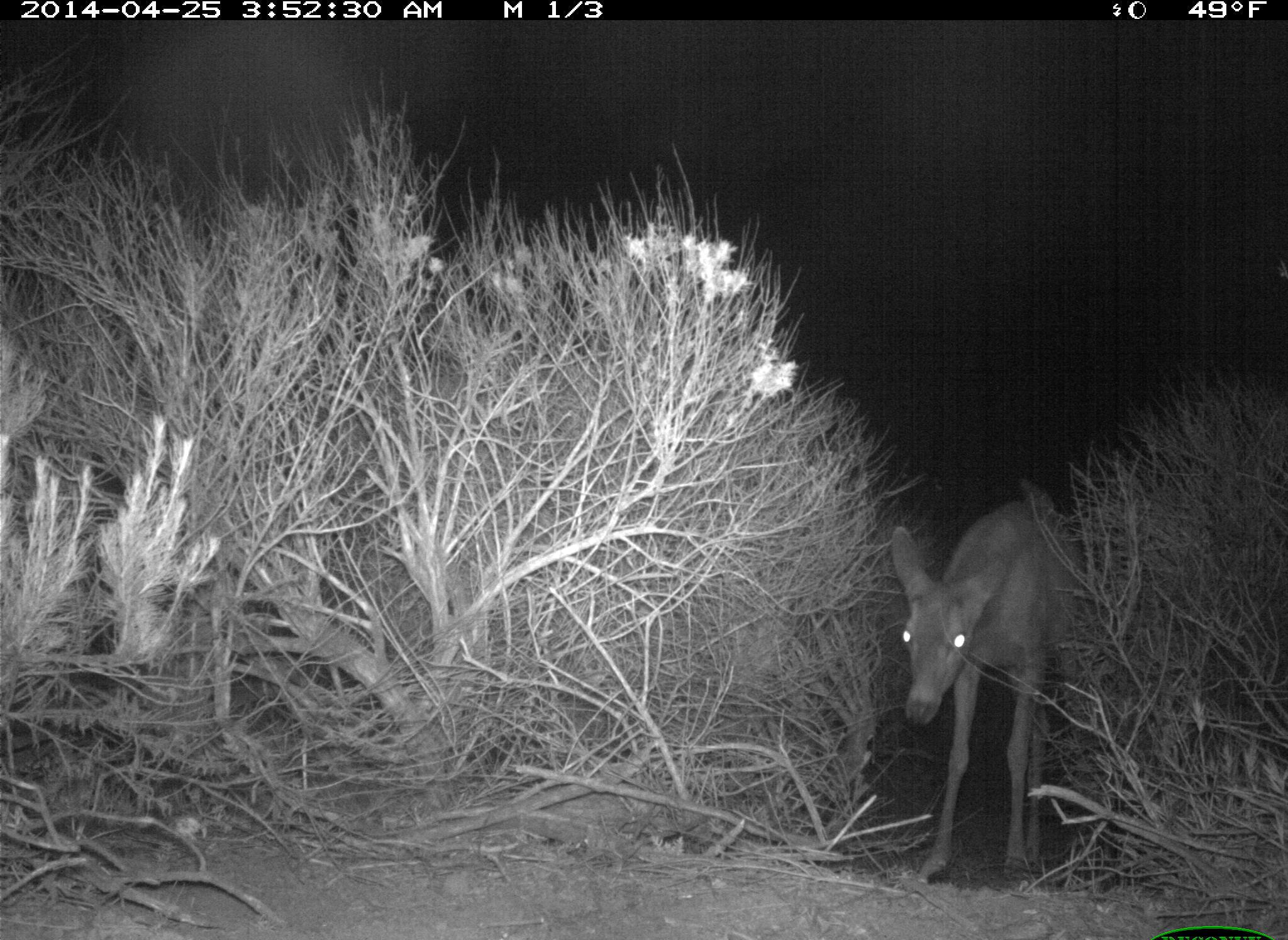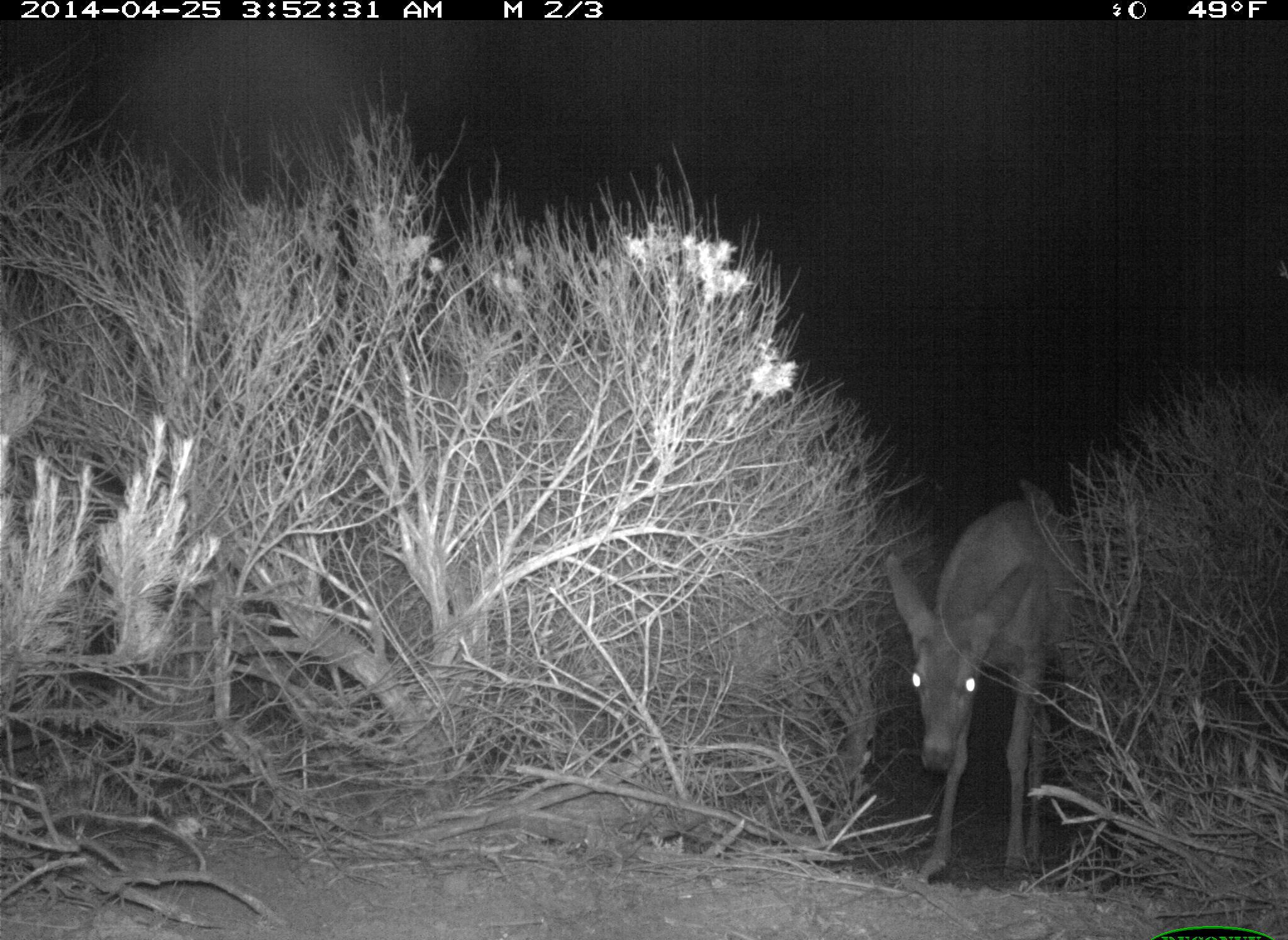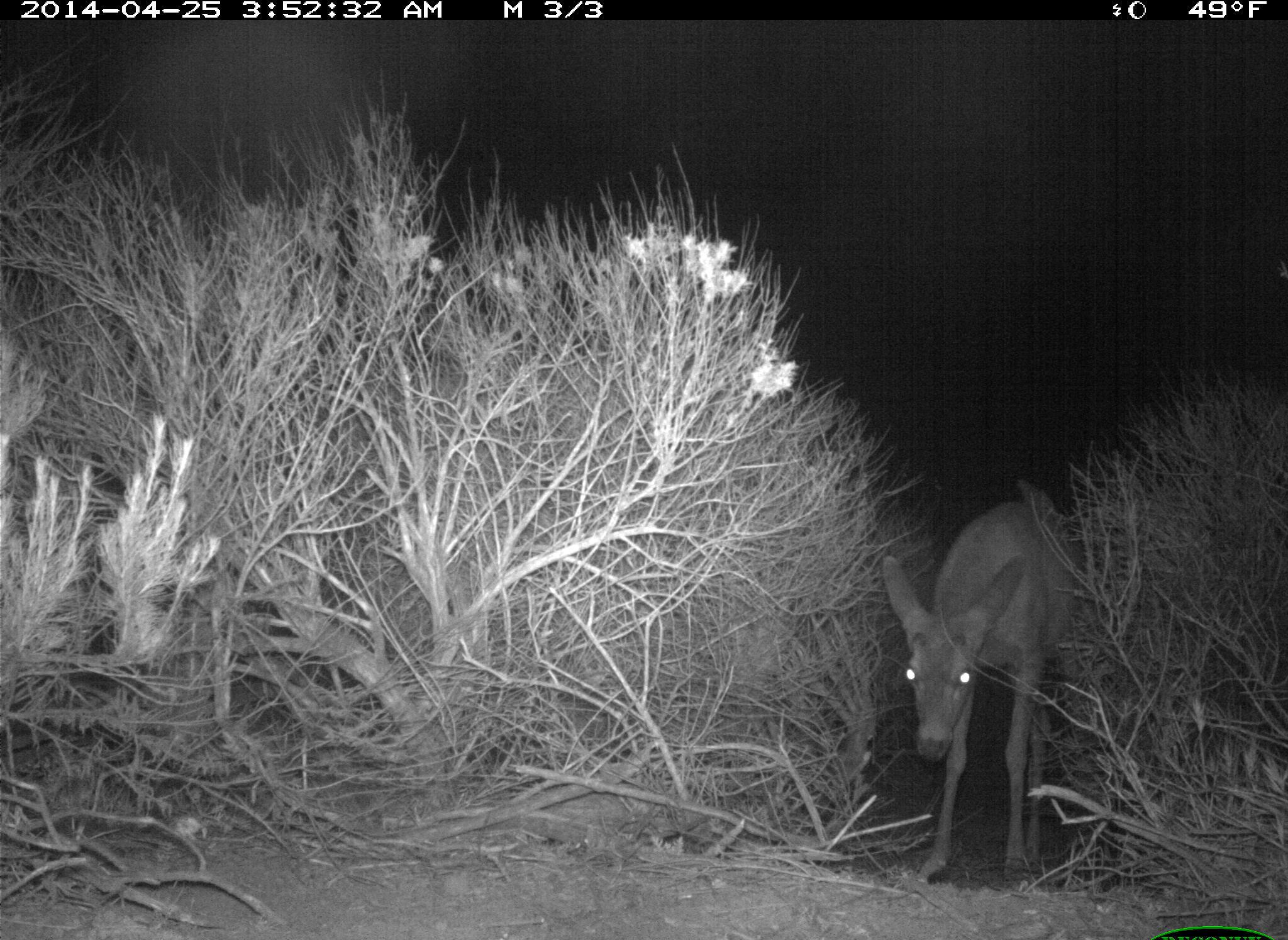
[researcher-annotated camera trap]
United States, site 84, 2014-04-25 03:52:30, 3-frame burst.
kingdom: Animalia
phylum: Chordata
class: Mammalia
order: Artiodactyla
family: Cervidae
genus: Odocoileus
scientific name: Odocoileus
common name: deer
Deer (Odocoileus).